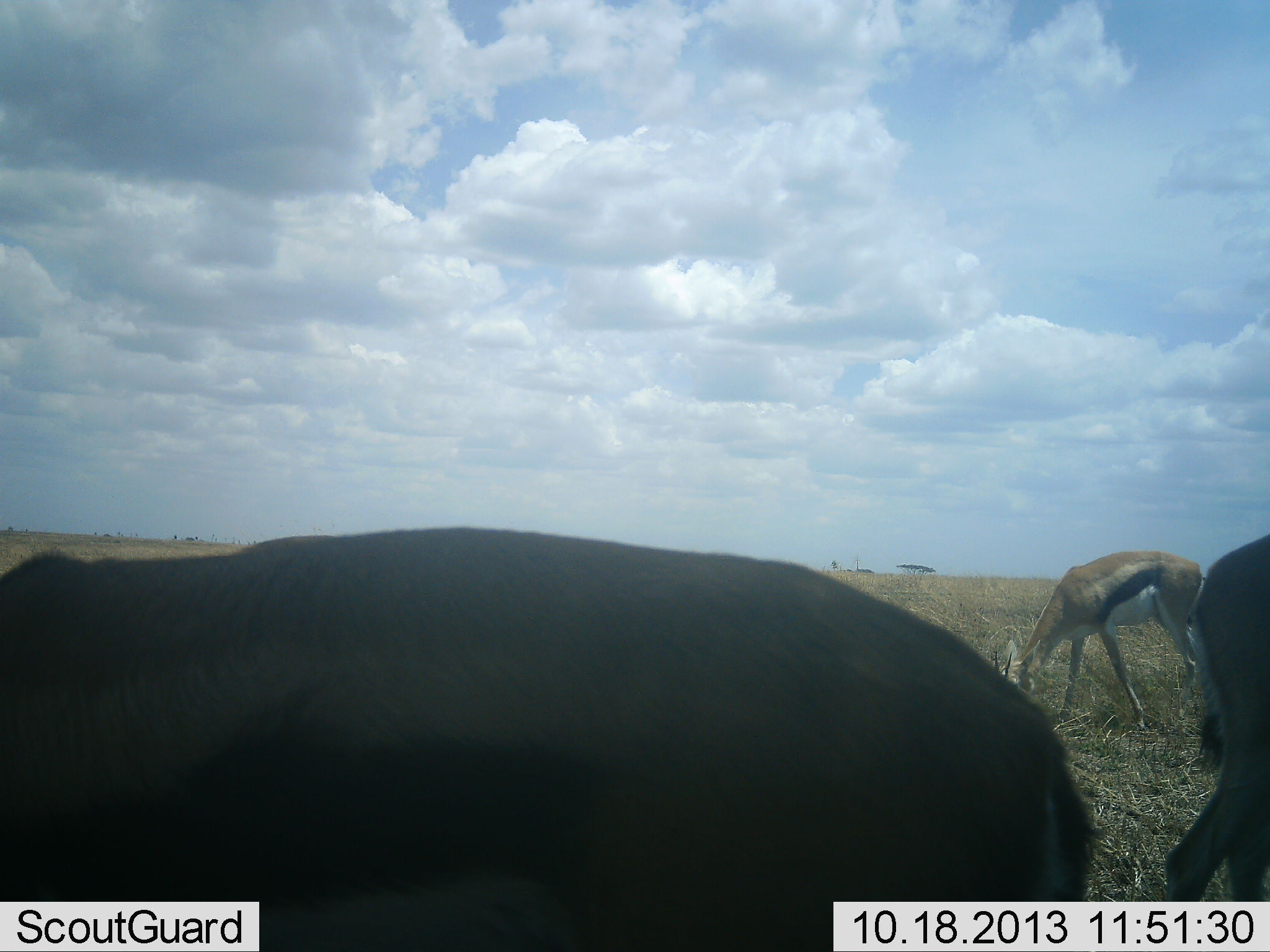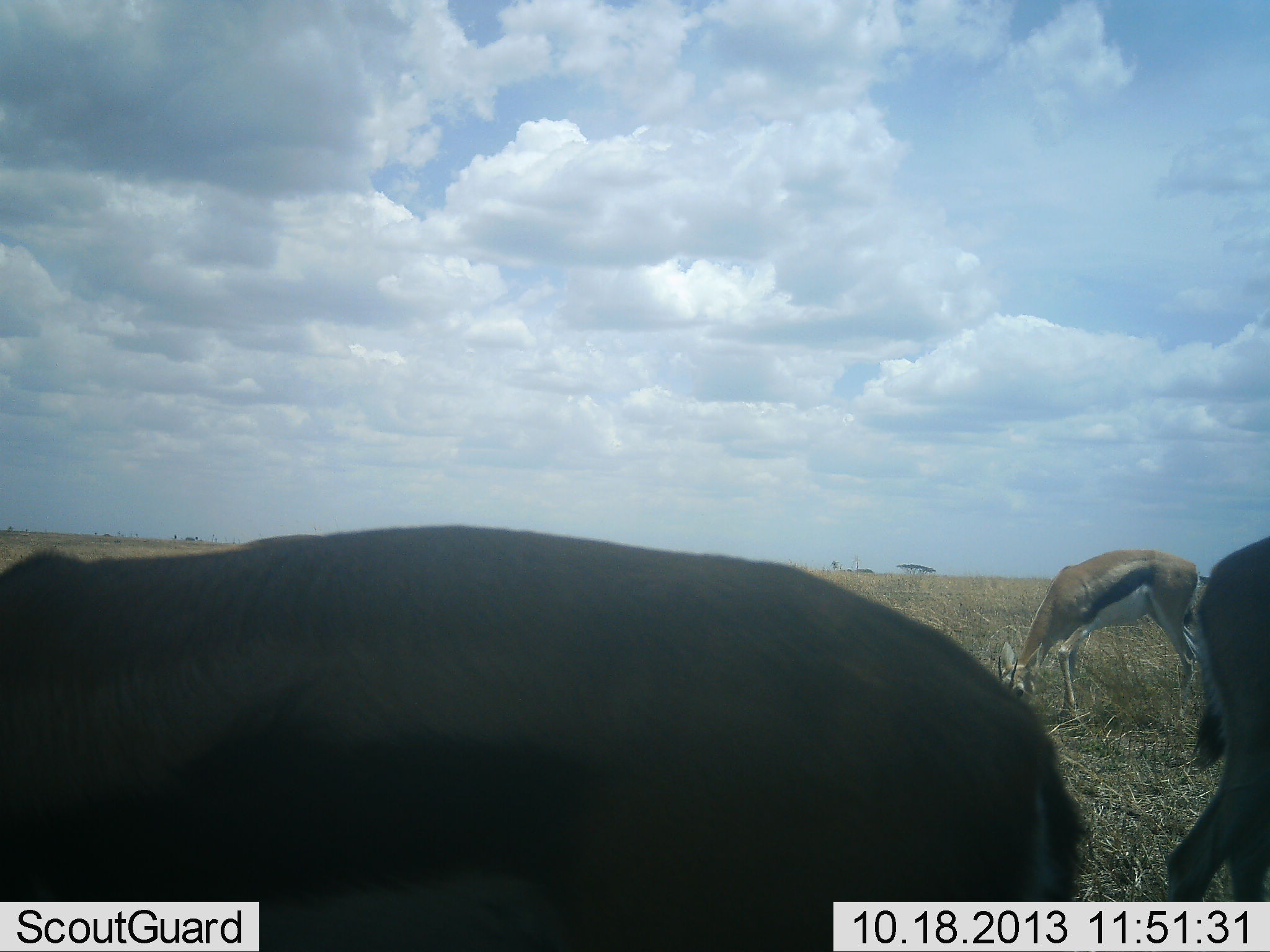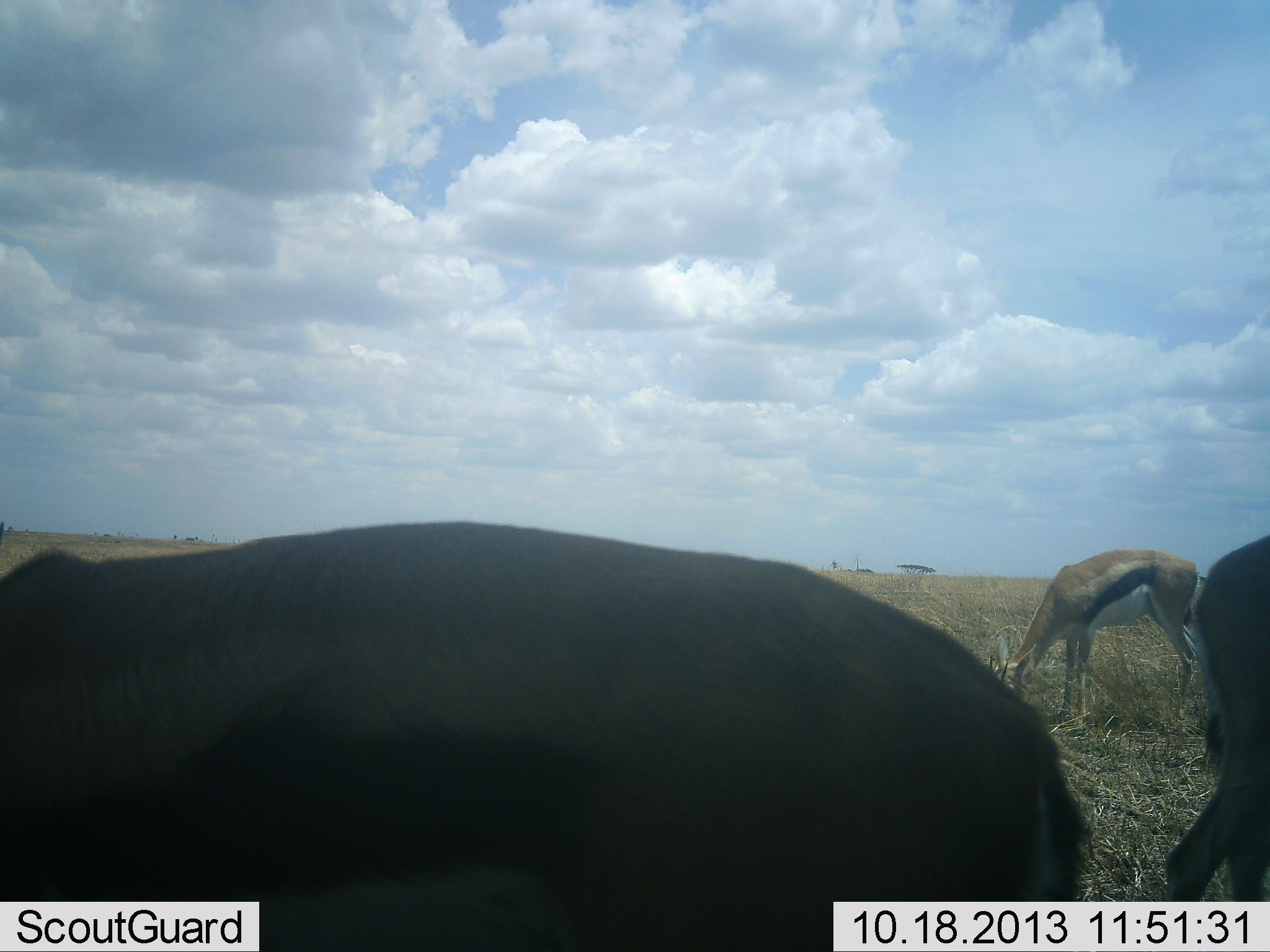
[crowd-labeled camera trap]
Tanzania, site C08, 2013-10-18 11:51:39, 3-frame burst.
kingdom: Animalia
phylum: Chordata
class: Mammalia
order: Artiodactyla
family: Bovidae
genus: Eudorcas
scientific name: Eudorcas thomsonii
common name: thomson's gazelle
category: gazellethomsons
Gazellethomsons (thomson's gazelle) (Eudorcas thomsonii), count 3. Behavior (volunteer vote fractions): standing 25%, resting 0%, moving 6%, interacting 0%. Young present (vote fraction): 0%. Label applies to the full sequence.